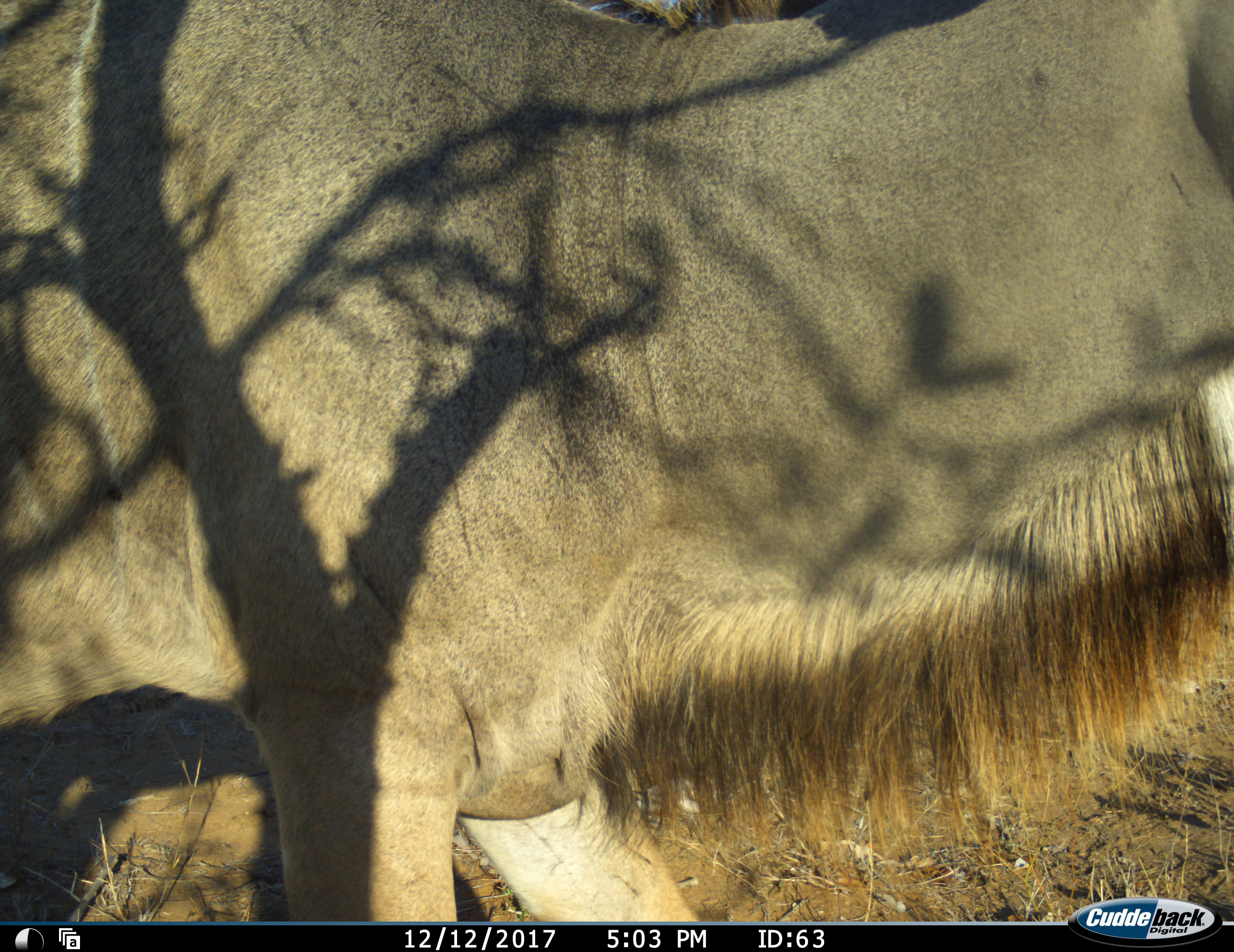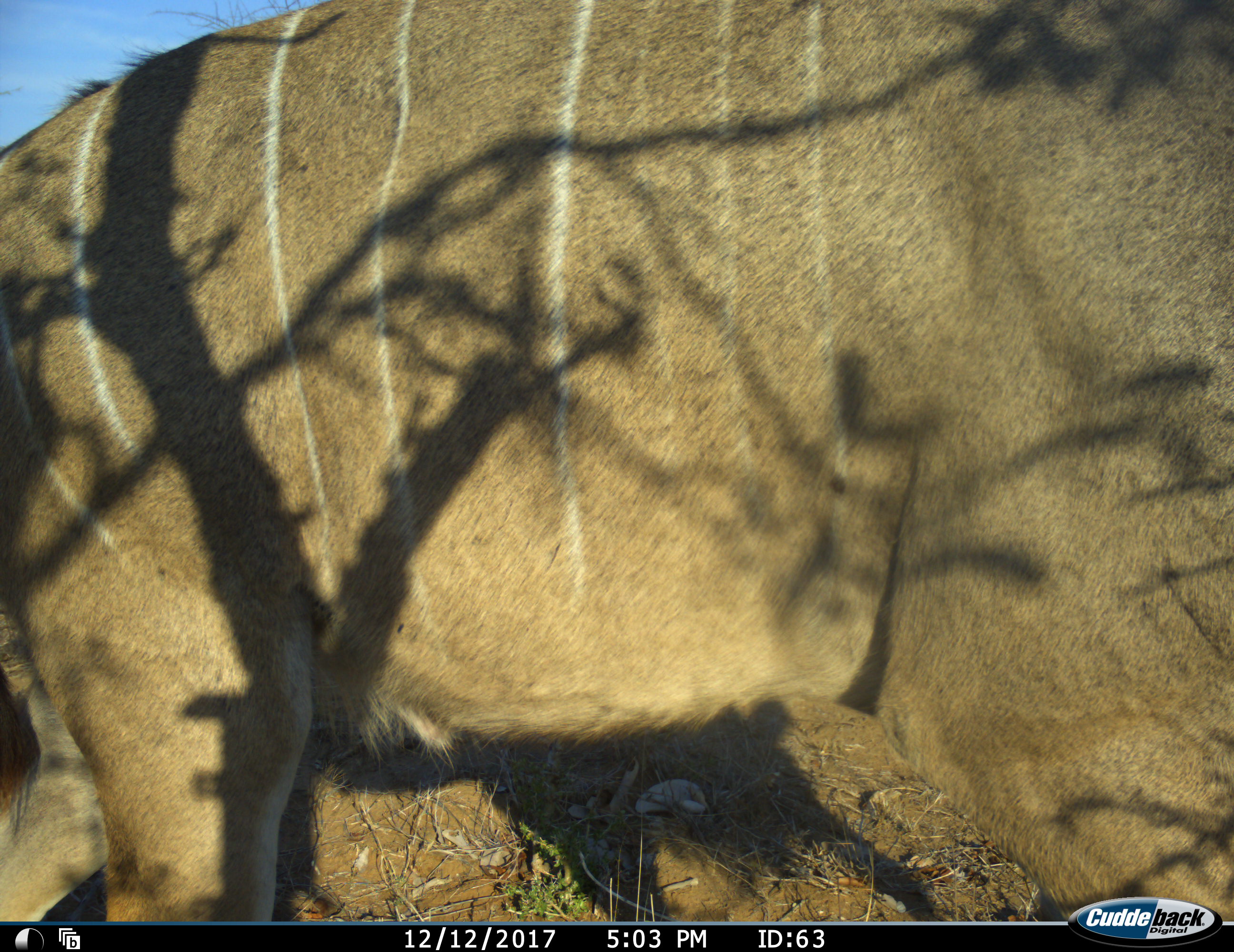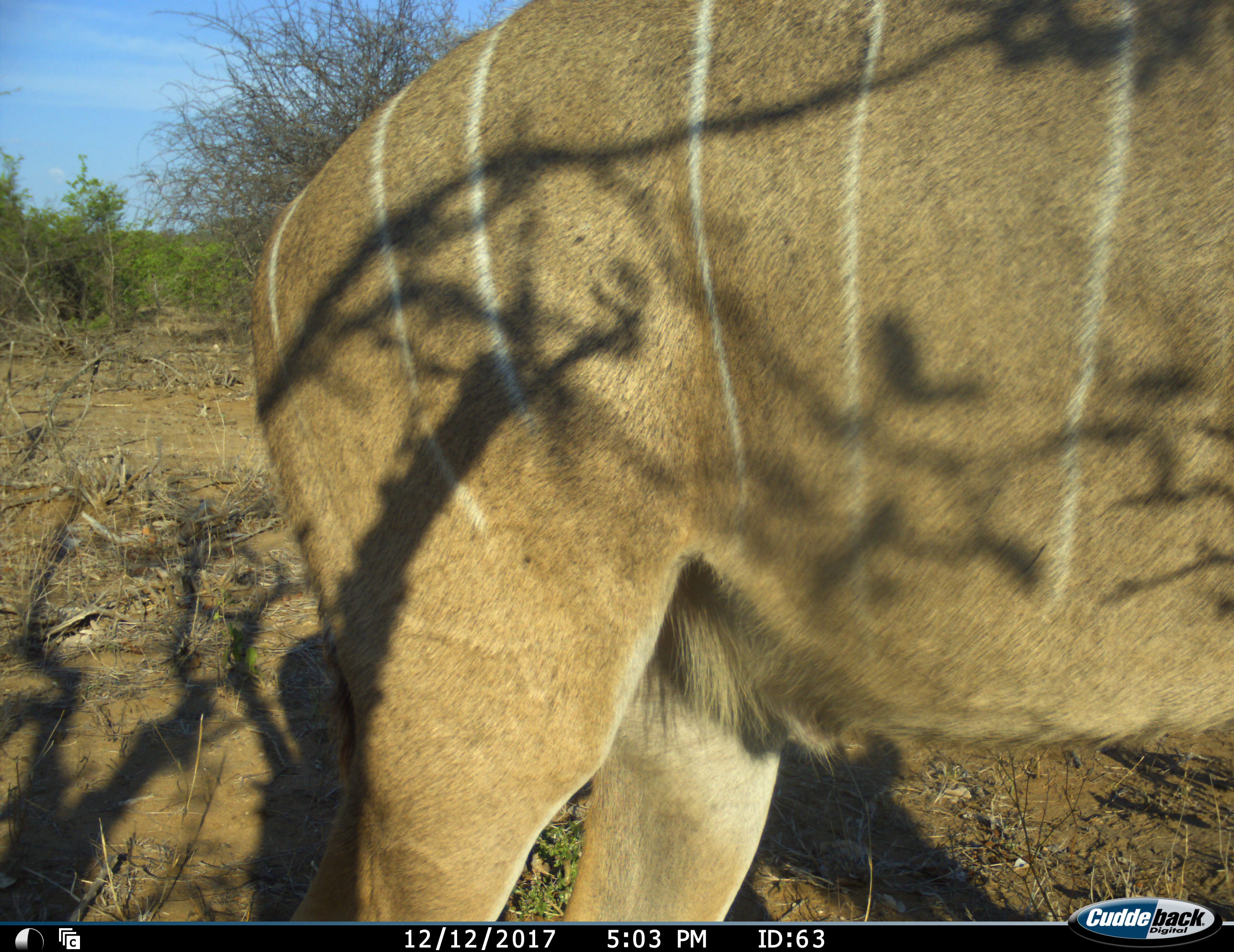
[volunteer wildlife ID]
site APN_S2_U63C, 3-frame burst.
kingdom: Animalia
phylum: Chordata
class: Mammalia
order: Artiodactyla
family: Bovidae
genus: Tragelaphus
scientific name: Tragelaphus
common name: kudu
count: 1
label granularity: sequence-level